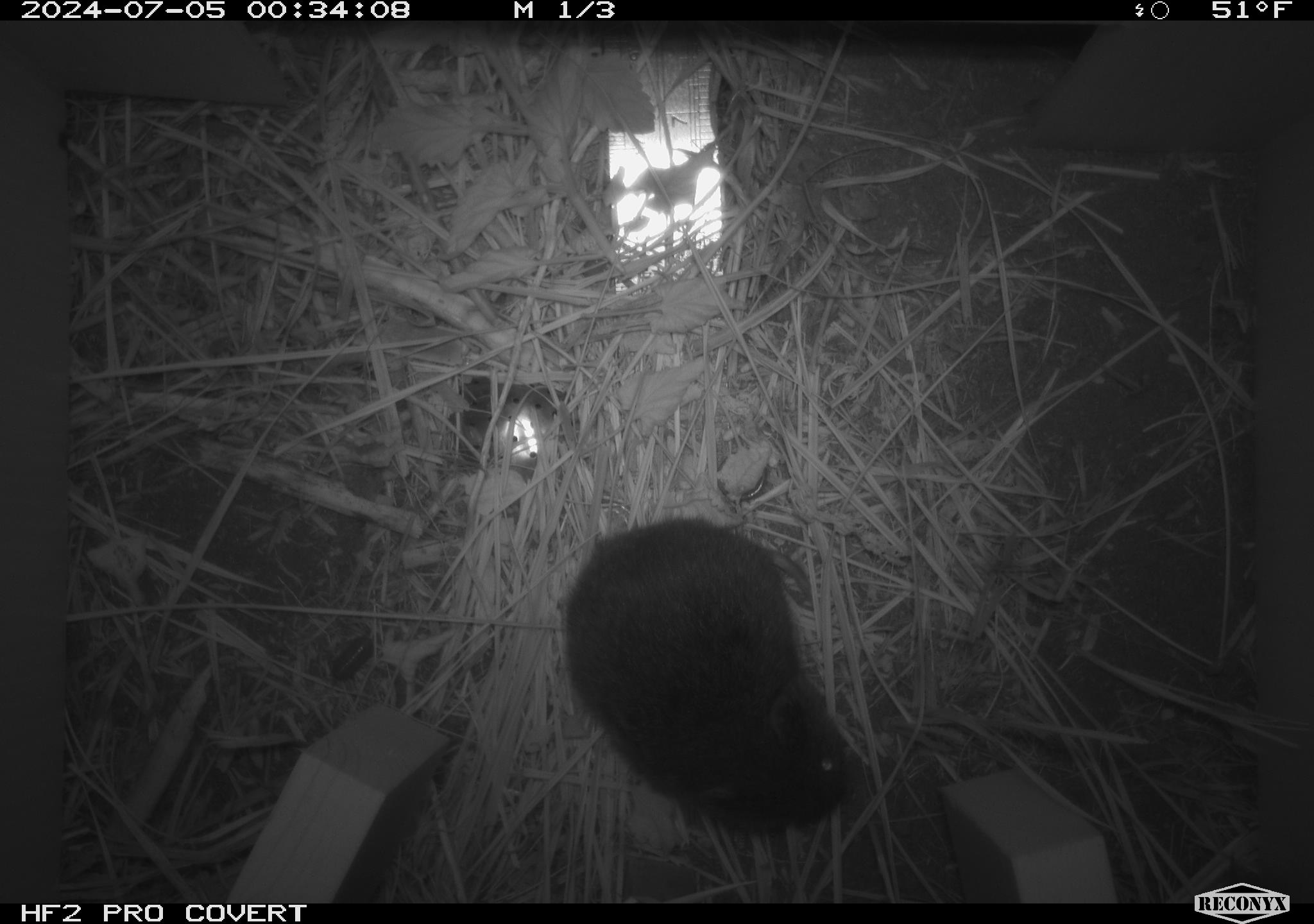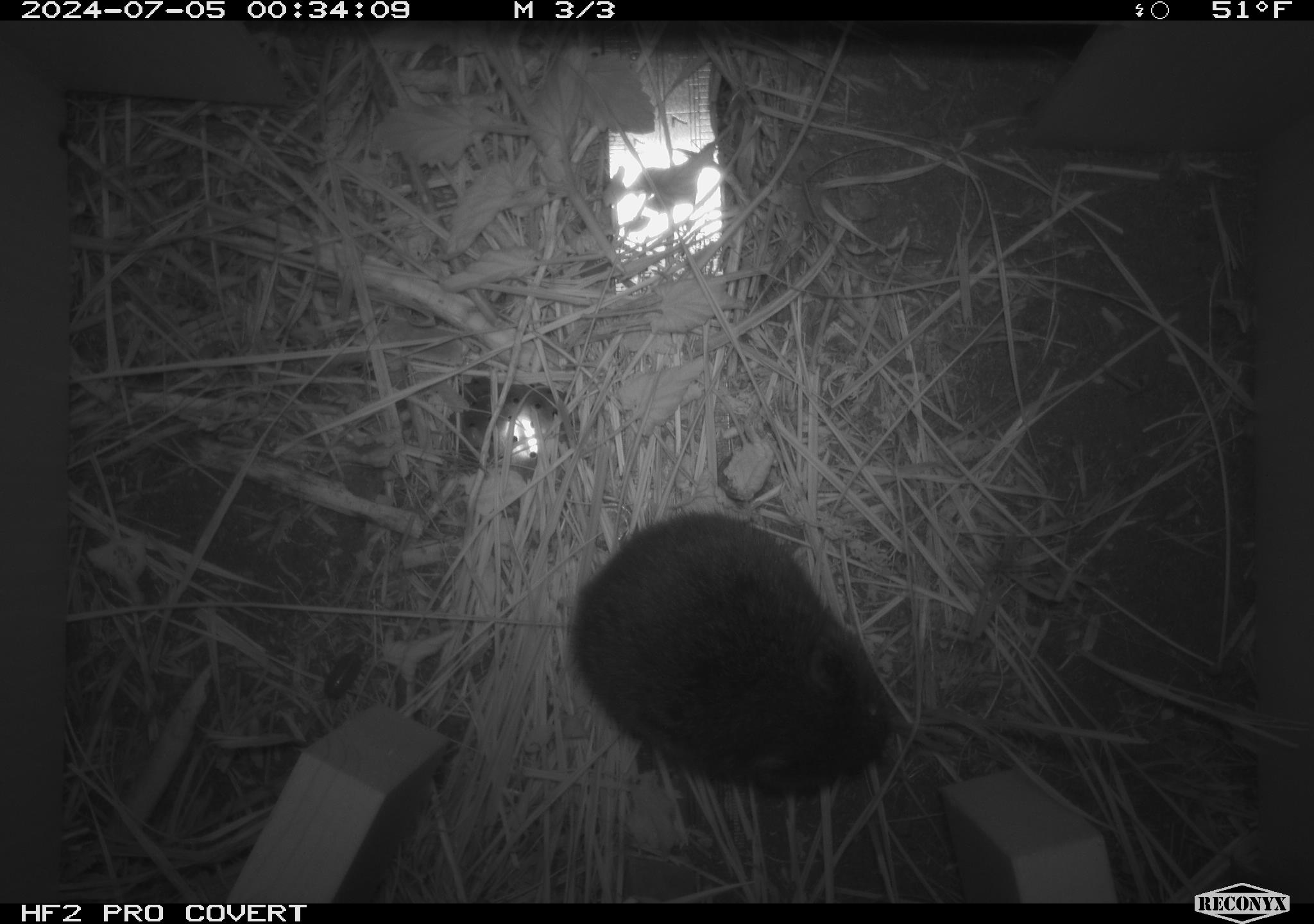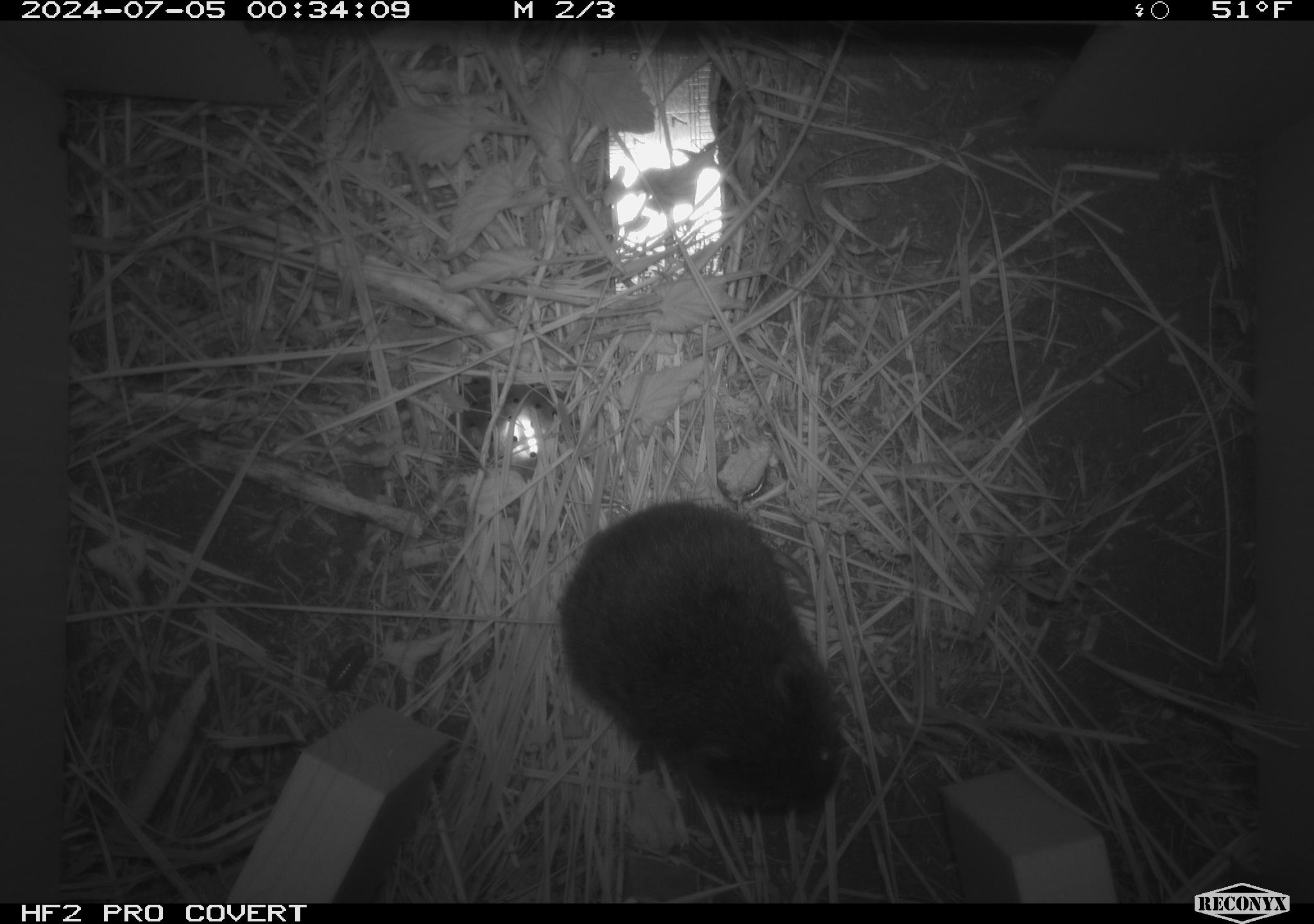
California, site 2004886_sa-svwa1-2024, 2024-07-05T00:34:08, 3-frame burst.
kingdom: Animalia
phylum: Chordata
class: Mammalia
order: Rodentia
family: Cricetidae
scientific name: Arvicolinae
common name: voles, lemmings, and muskrats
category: arvicolinae subfamily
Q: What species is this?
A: Arvicolinae subfamily (voles, lemmings, and muskrats) (Arvicolinae).